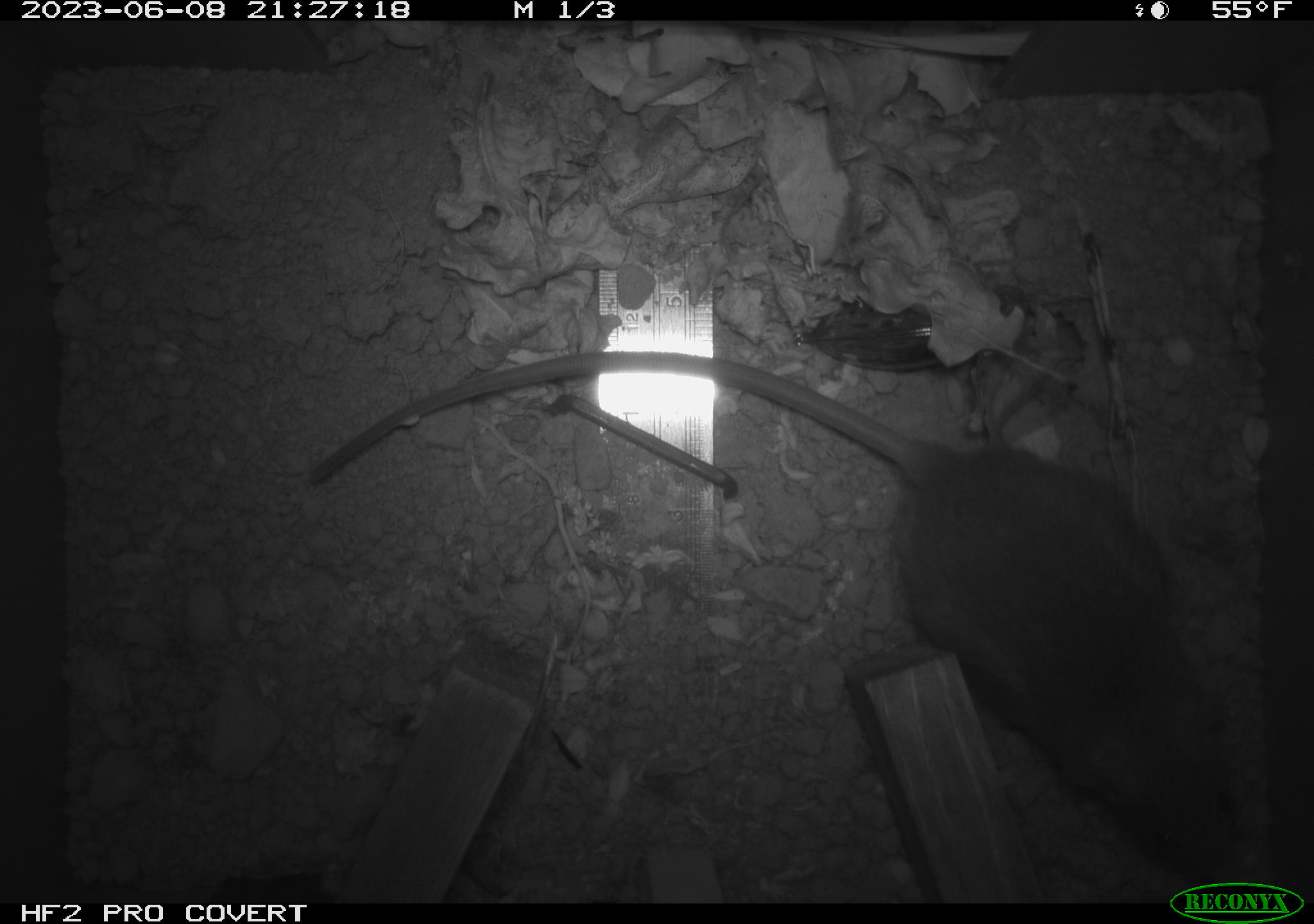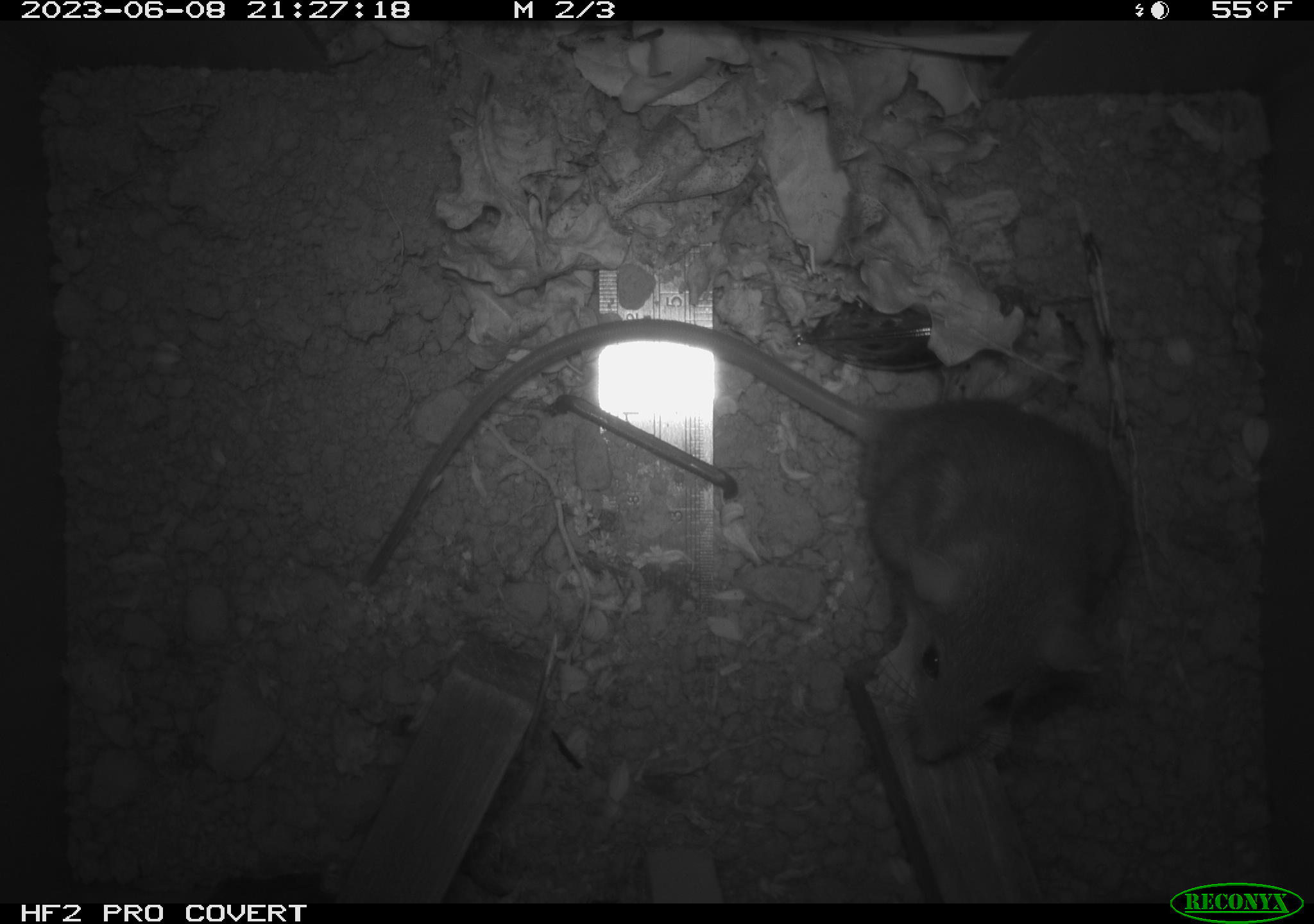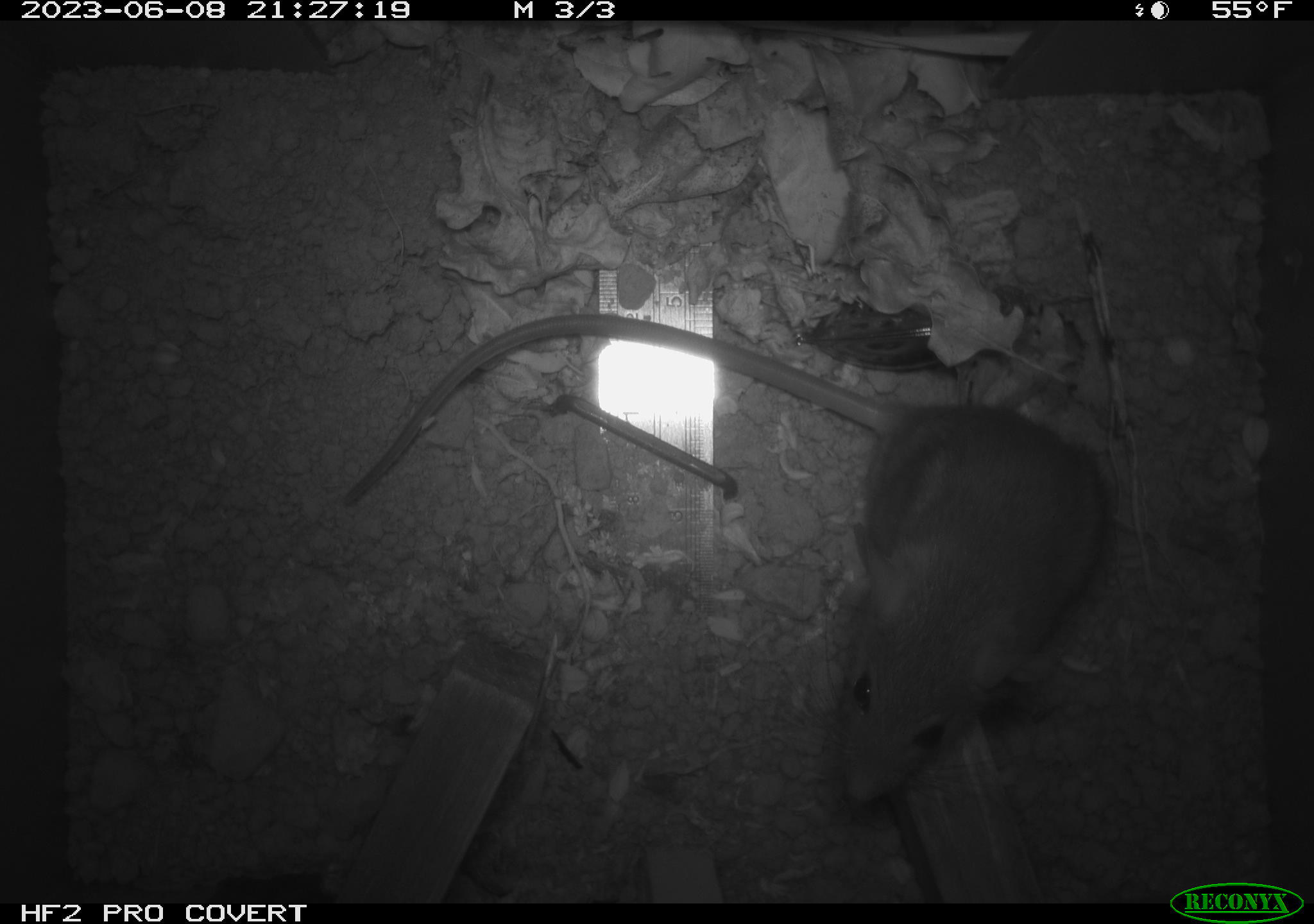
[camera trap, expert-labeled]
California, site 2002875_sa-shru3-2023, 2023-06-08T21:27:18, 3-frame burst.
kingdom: Animalia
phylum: Chordata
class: Mammalia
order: Rodentia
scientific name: Rodentia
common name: mouse species